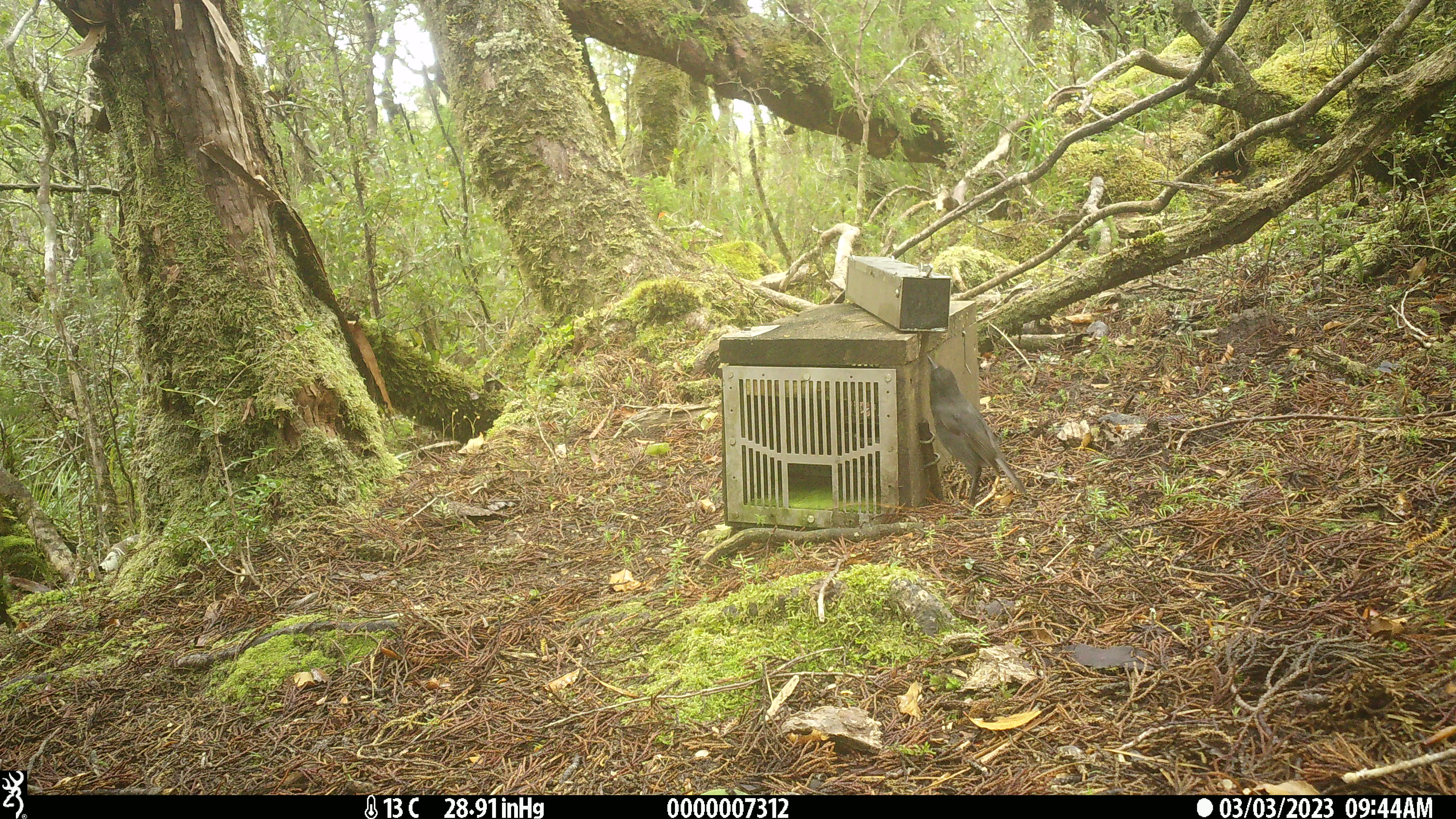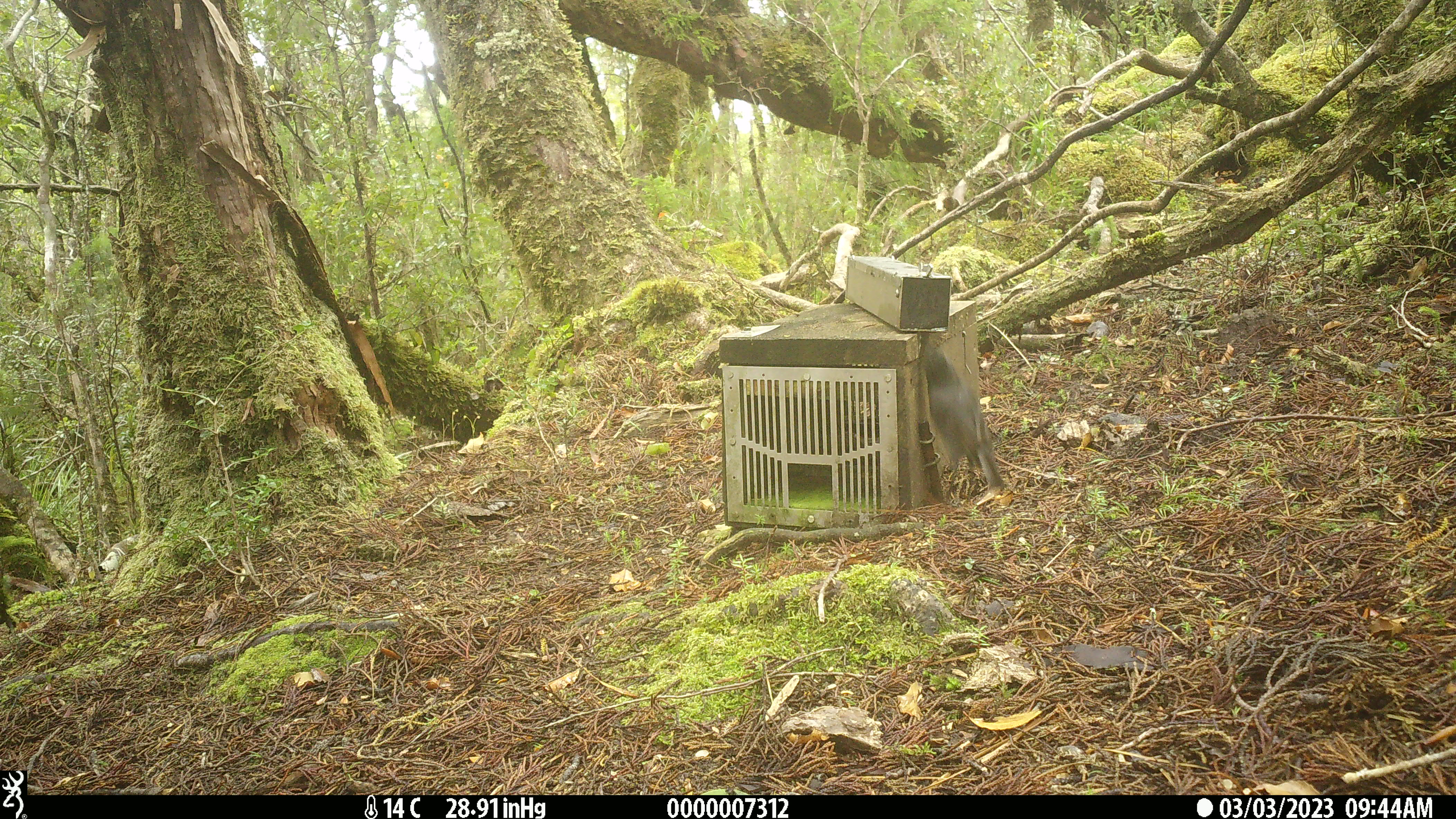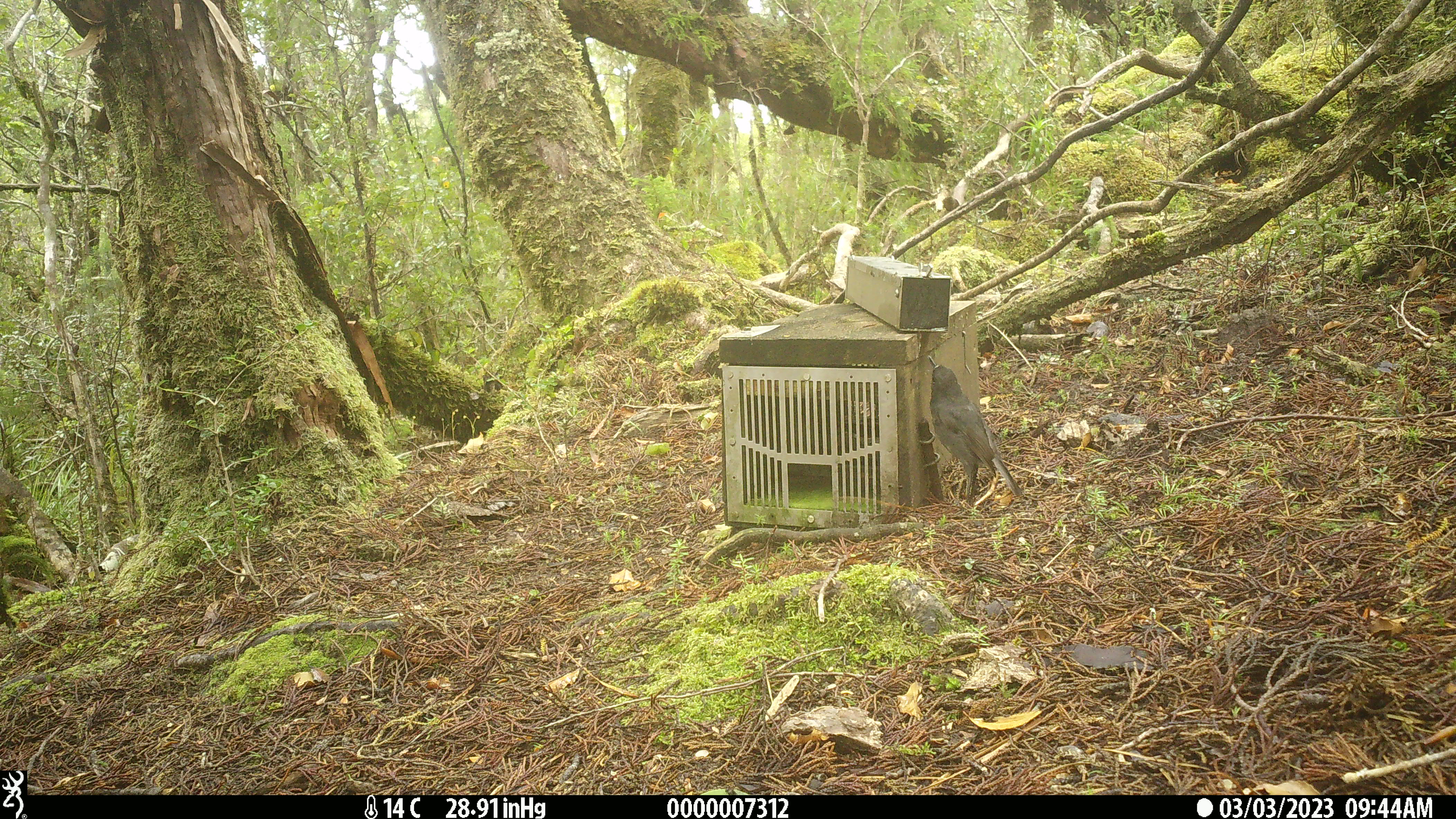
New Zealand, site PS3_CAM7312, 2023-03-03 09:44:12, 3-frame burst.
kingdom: Animalia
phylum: Chordata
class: Aves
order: Passeriformes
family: Petroicidae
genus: Petroica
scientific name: Petroica australis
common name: new zealand robin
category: robin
Robin (new zealand robin) (Petroica australis).